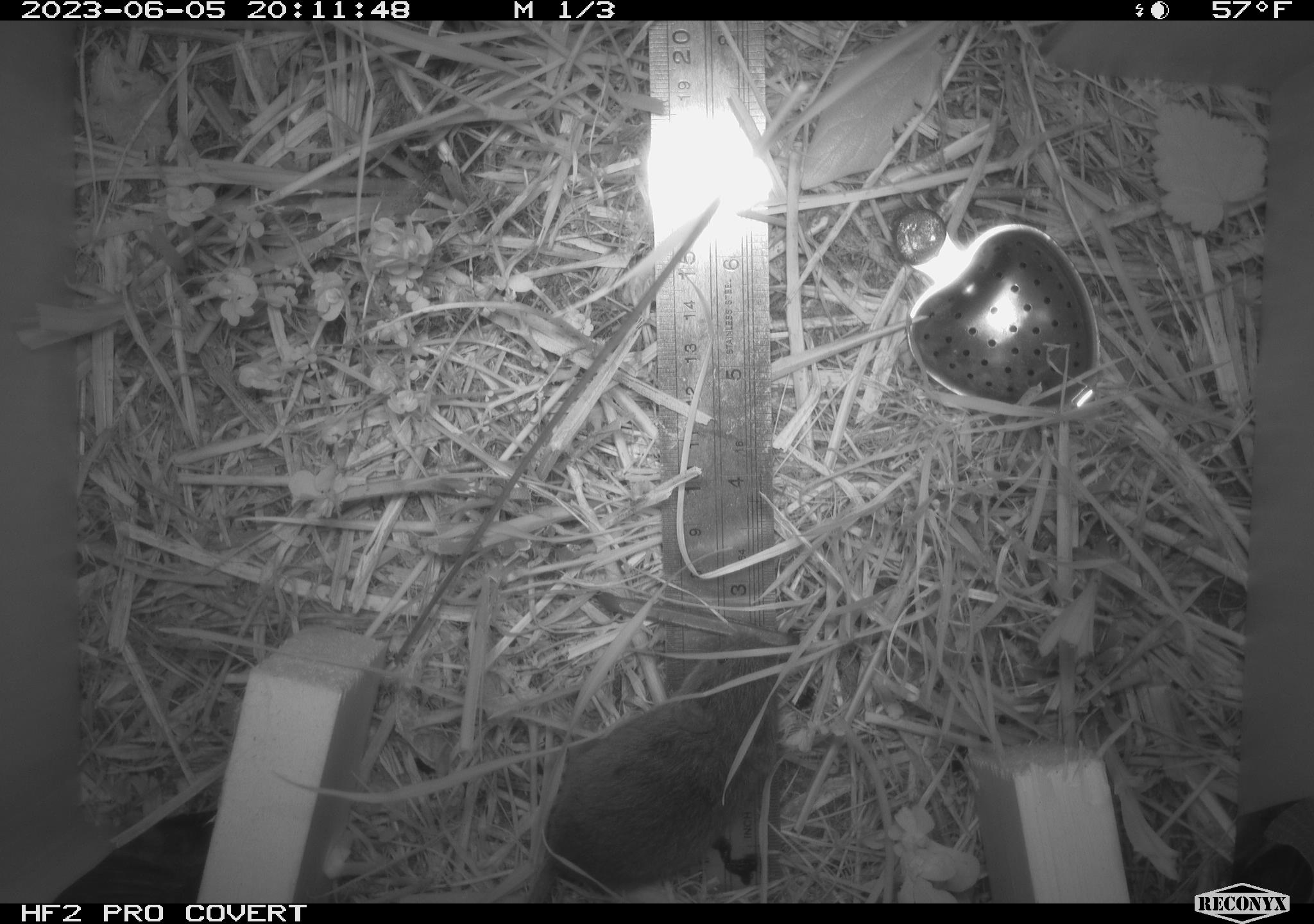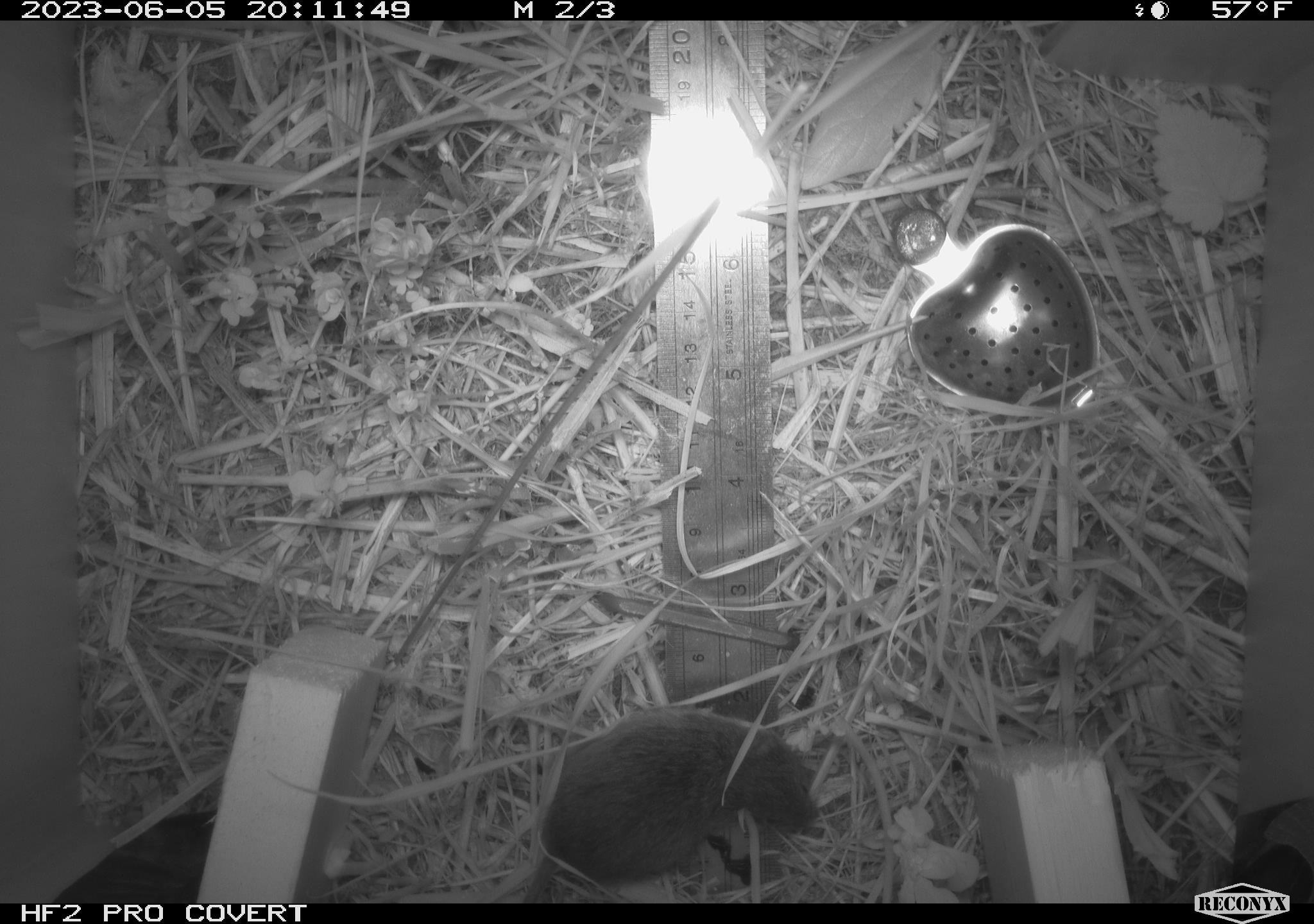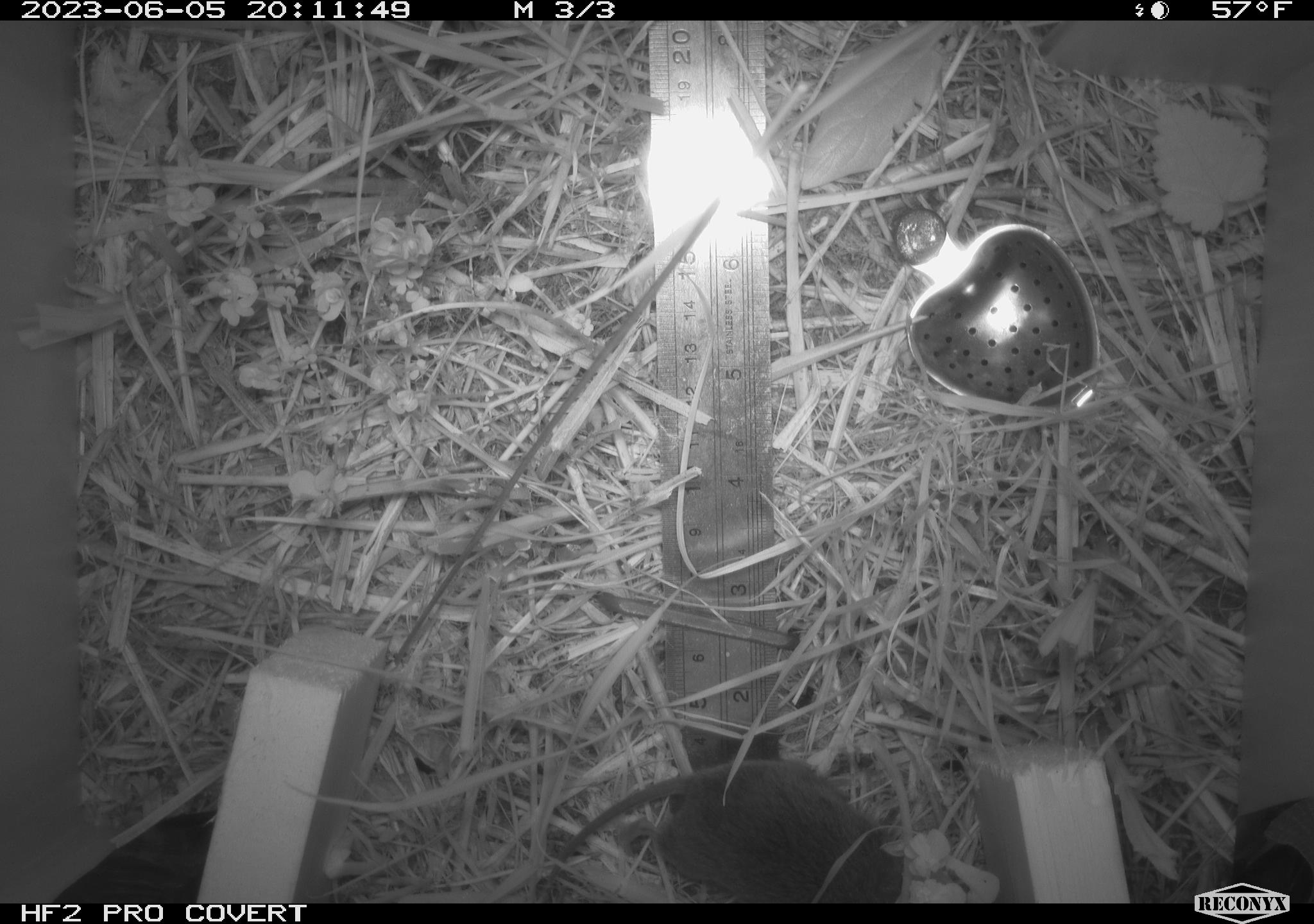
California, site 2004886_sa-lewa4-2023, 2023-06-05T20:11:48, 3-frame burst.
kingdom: Animalia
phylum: Chordata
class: Mammalia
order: Eulipotyphla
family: Soricidae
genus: Sorex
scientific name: Sorex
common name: long-tailed shrew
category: sorex species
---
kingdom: Animalia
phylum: Chordata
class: Mammalia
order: Rodentia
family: Cricetidae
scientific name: Cricetidae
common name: hamsters, voles, lemmings, and allies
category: cricetidae family